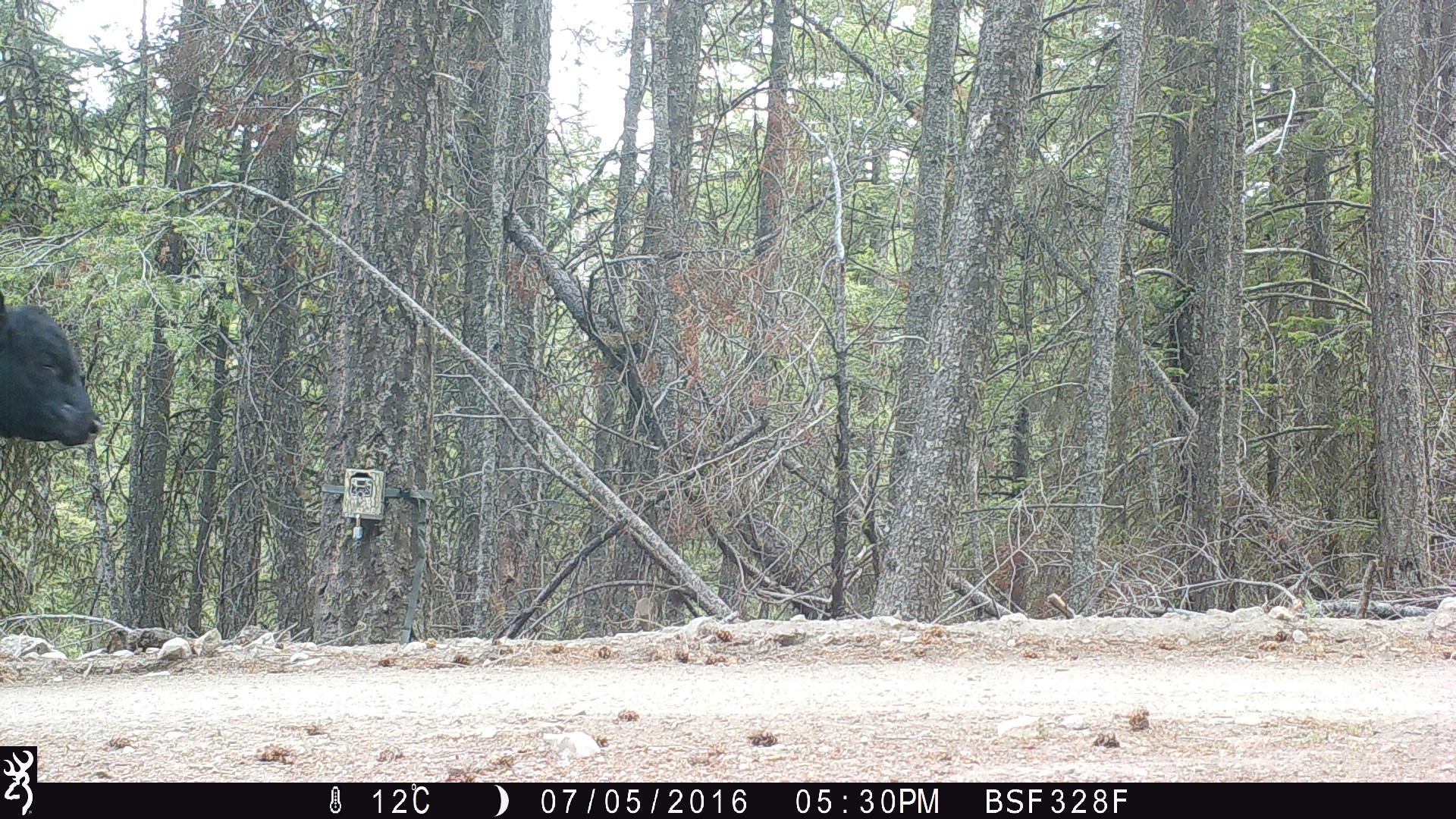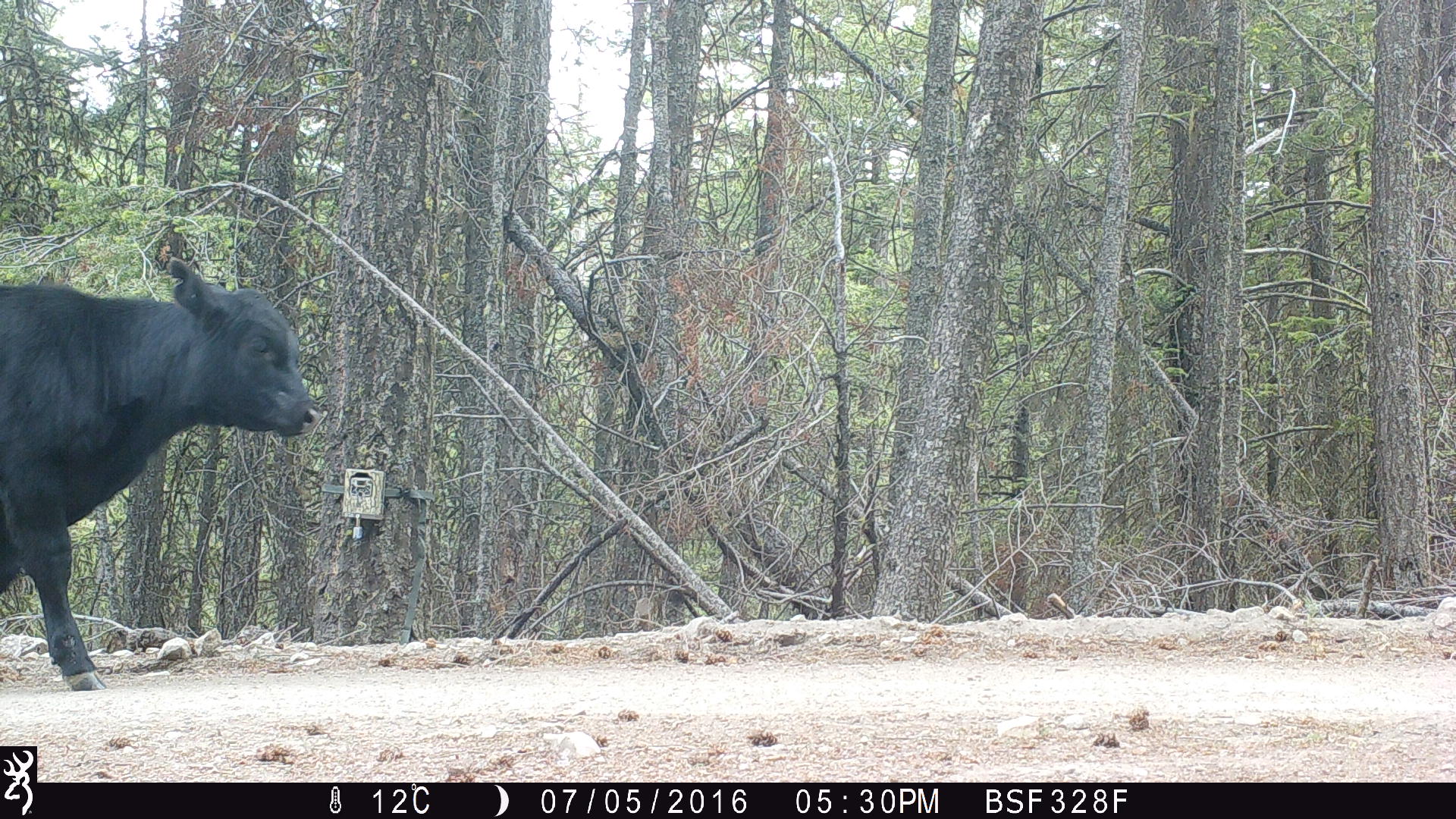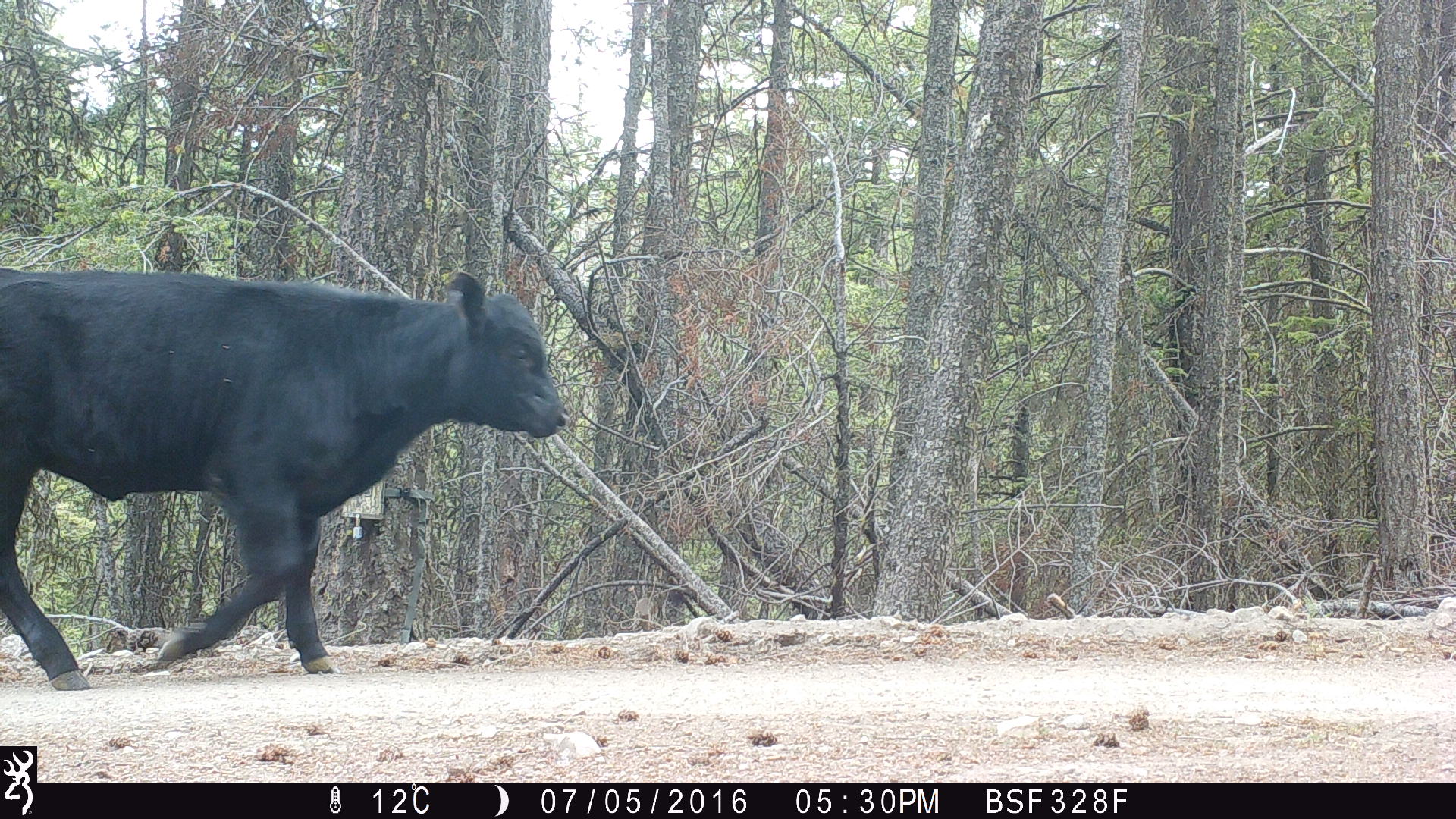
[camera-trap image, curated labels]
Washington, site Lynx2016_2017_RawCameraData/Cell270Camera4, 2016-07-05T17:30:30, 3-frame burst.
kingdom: Animalia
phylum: Chordata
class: Mammalia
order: Artiodactyla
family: Bovidae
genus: Bos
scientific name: Bos taurus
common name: domestic cattle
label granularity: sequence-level